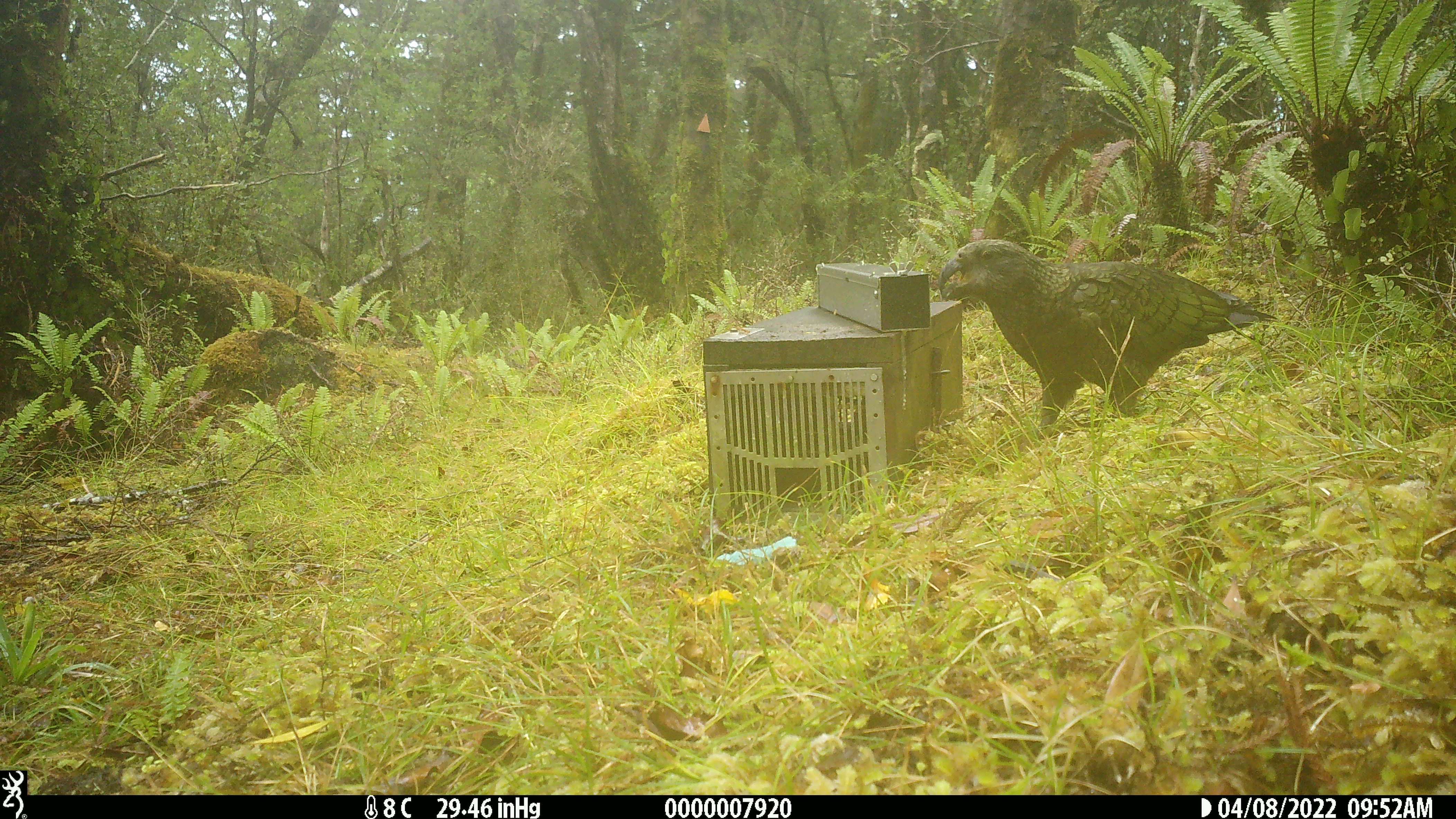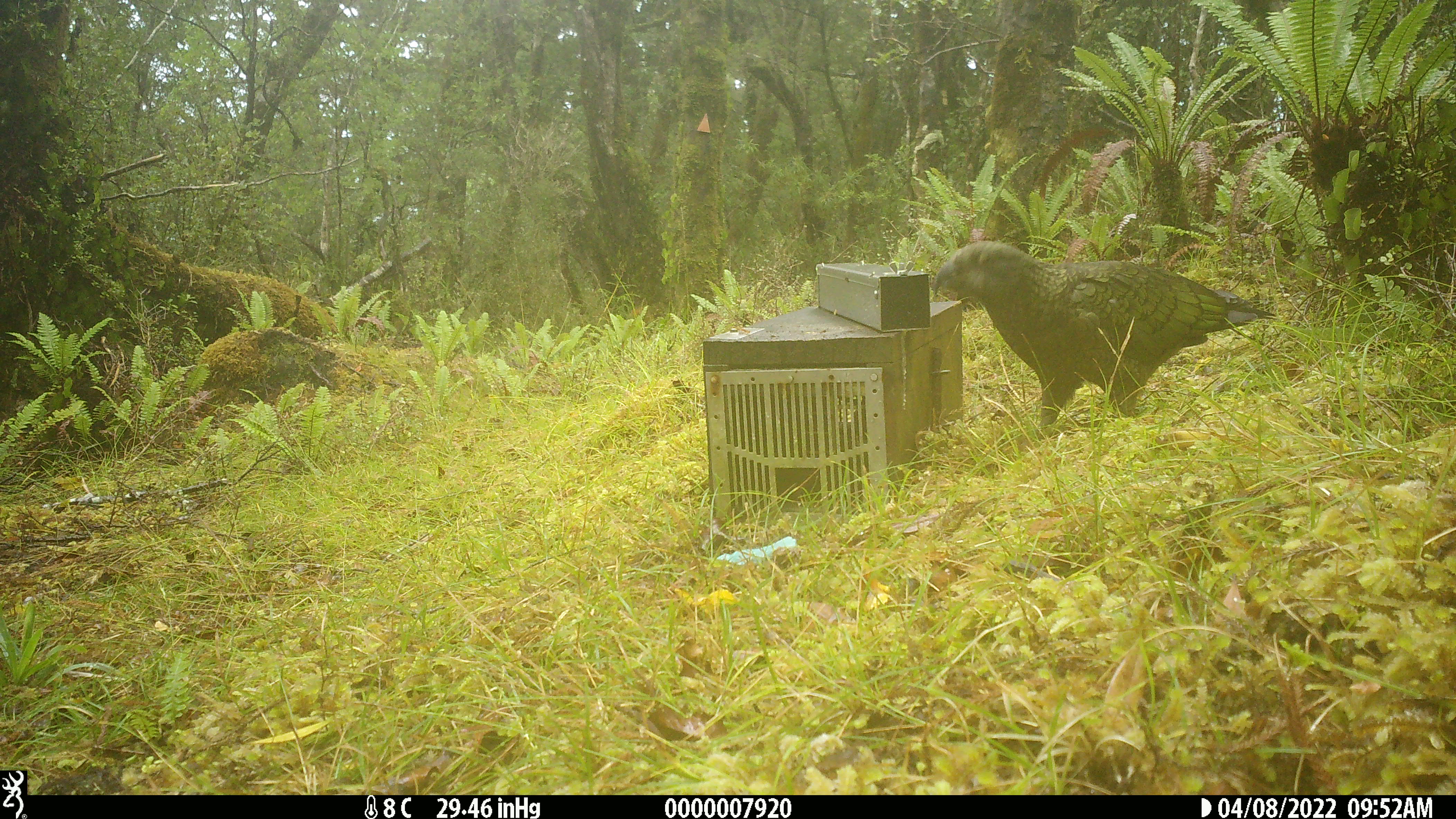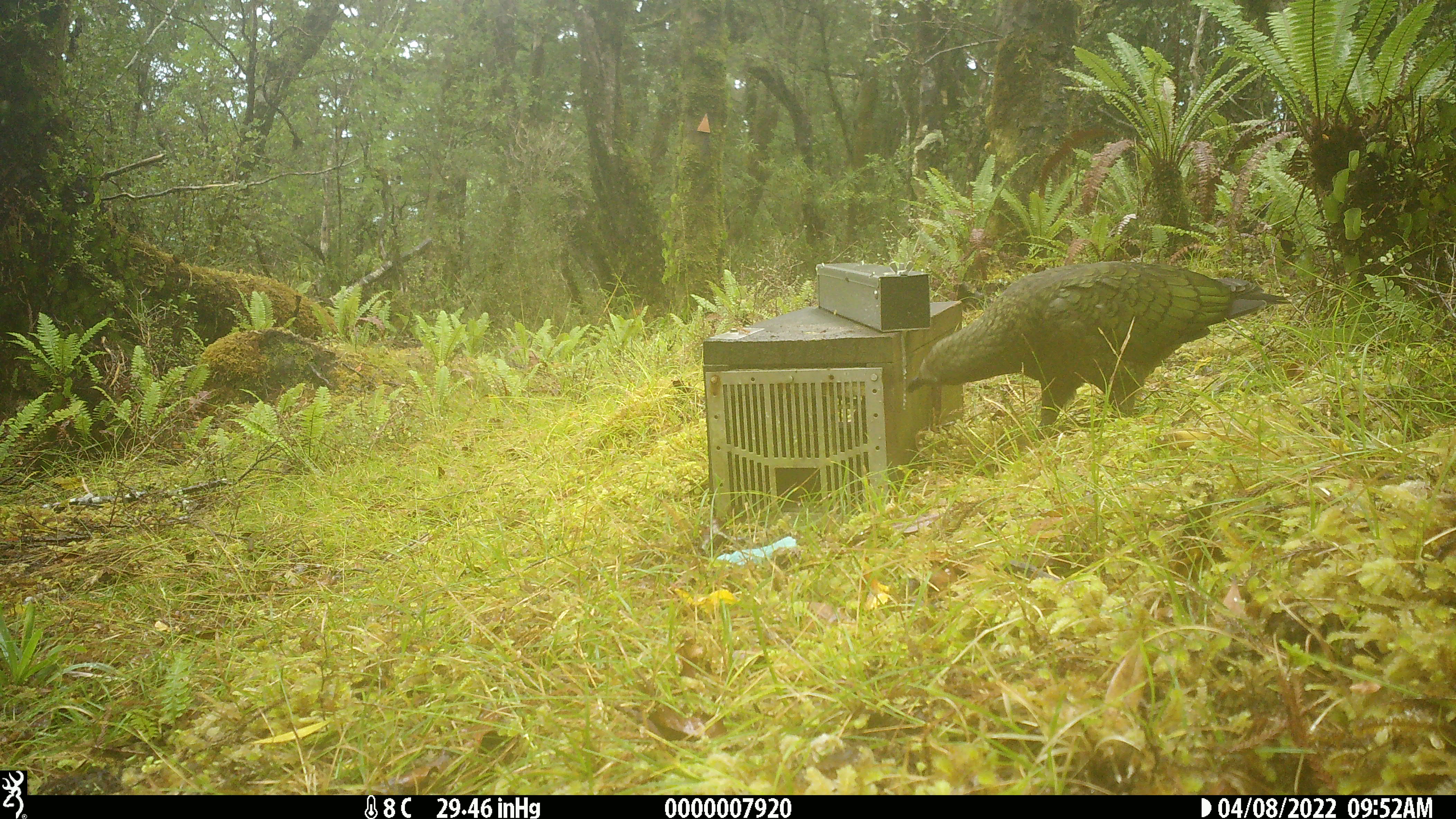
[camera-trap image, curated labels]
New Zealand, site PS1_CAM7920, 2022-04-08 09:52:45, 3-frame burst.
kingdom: Animalia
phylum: Chordata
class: Aves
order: Psittaciformes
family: Strigopidae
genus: Nestor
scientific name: Nestor notabilis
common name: kea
Kea (Nestor notabilis).